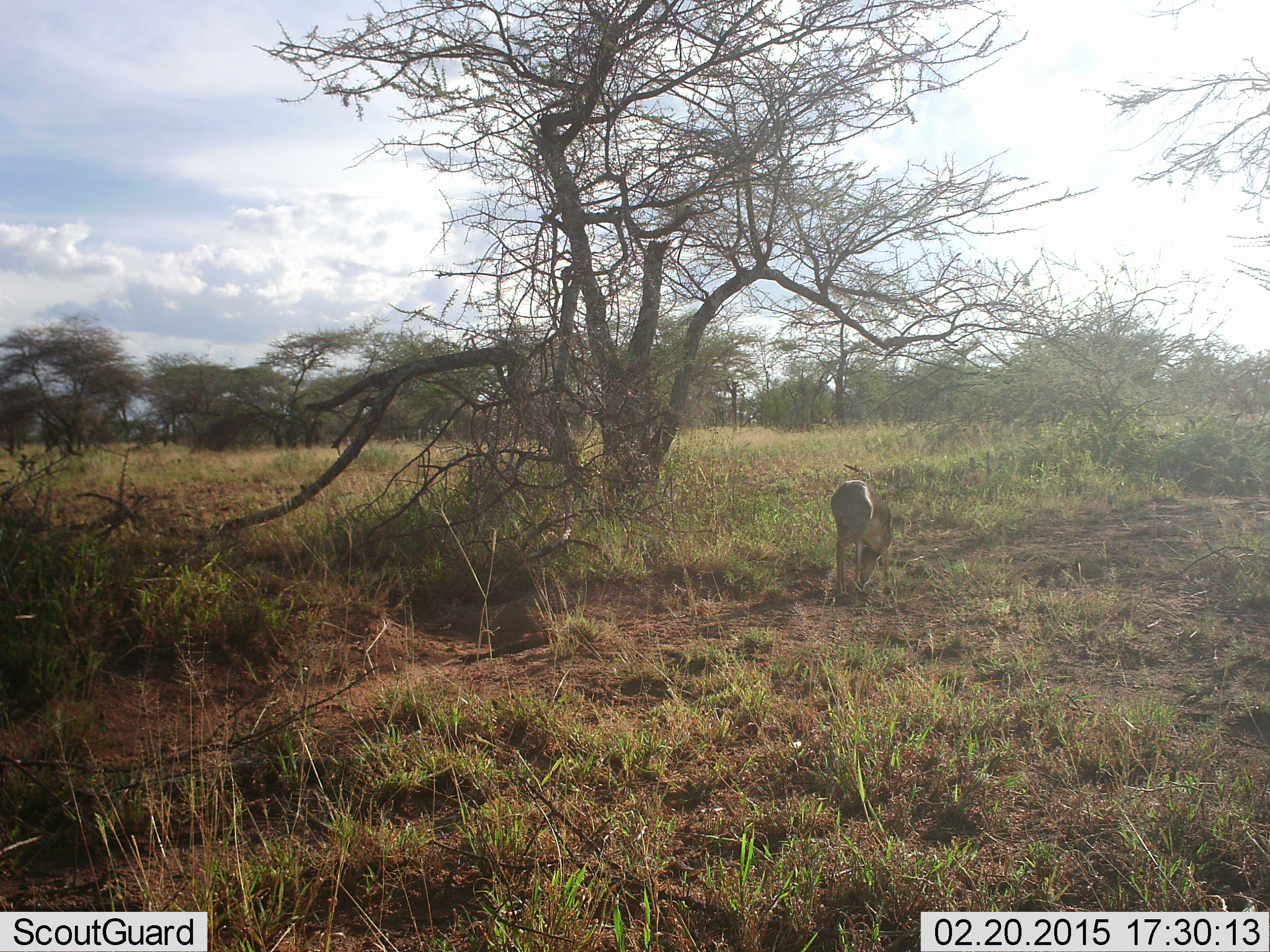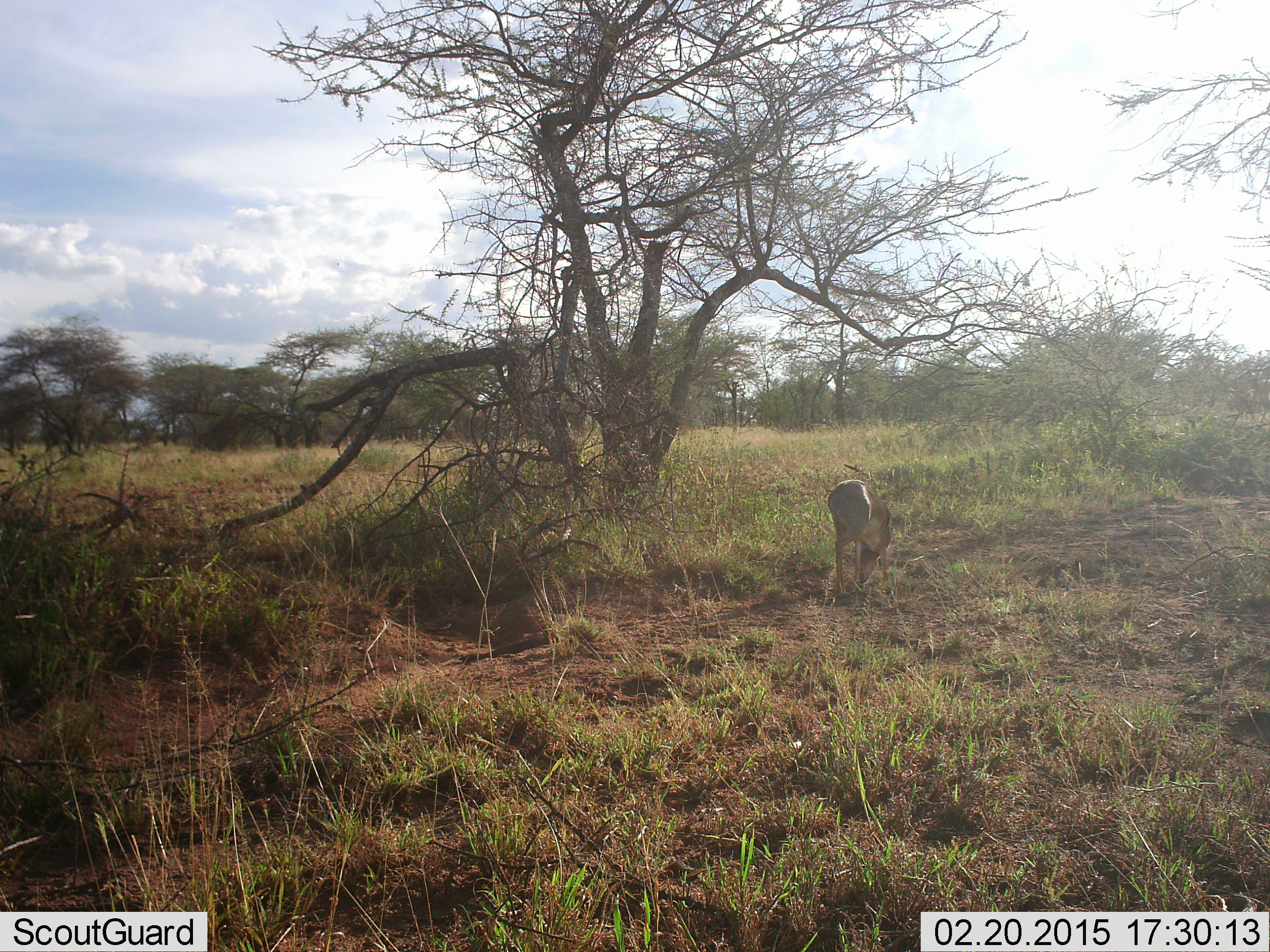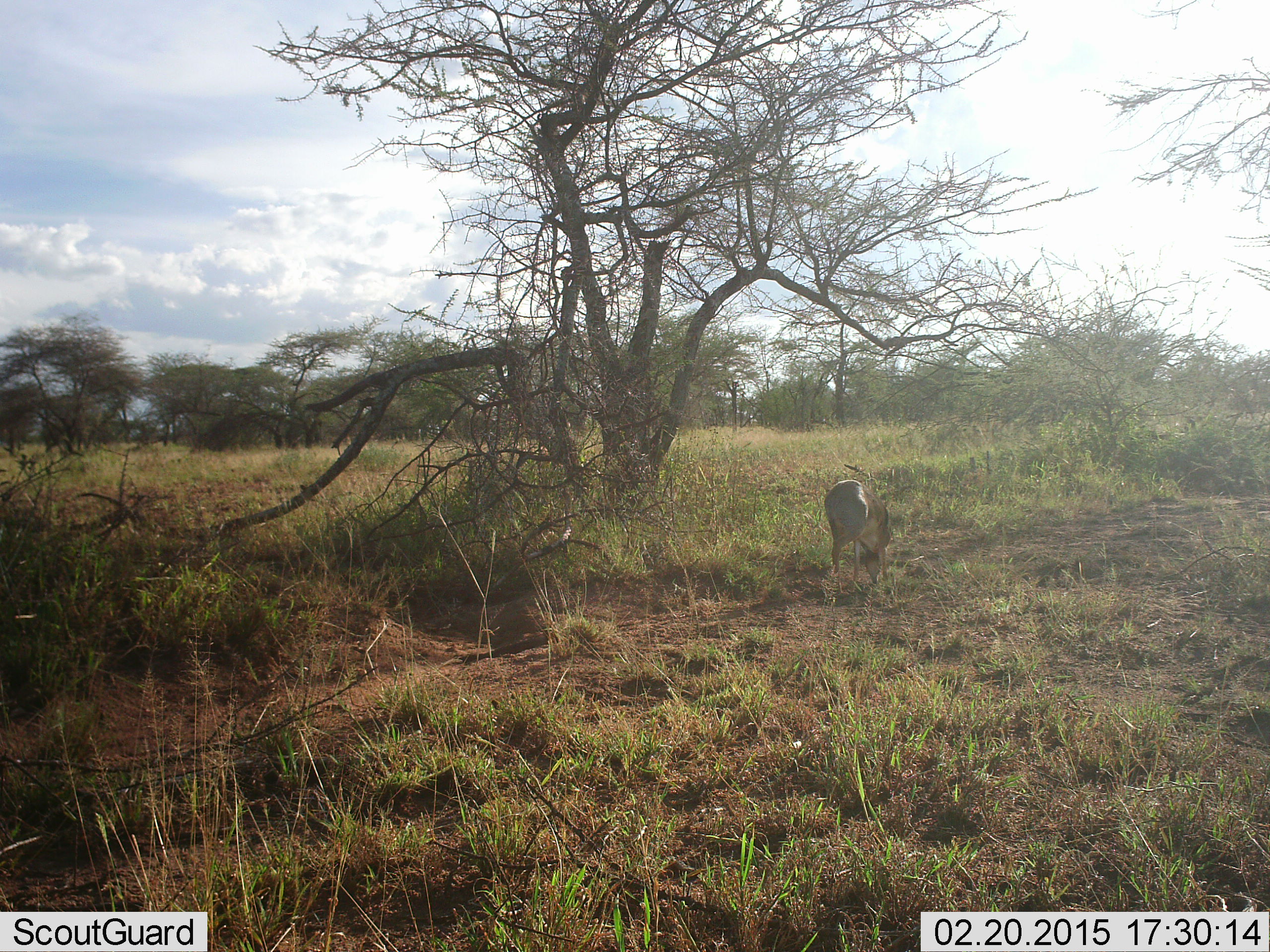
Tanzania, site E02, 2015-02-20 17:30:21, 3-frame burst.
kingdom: Animalia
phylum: Chordata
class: Mammalia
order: Artiodactyla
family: Bovidae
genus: Madoqua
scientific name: Madoqua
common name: dikdik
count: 1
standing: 50%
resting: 0%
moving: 0%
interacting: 0%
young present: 0%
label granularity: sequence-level